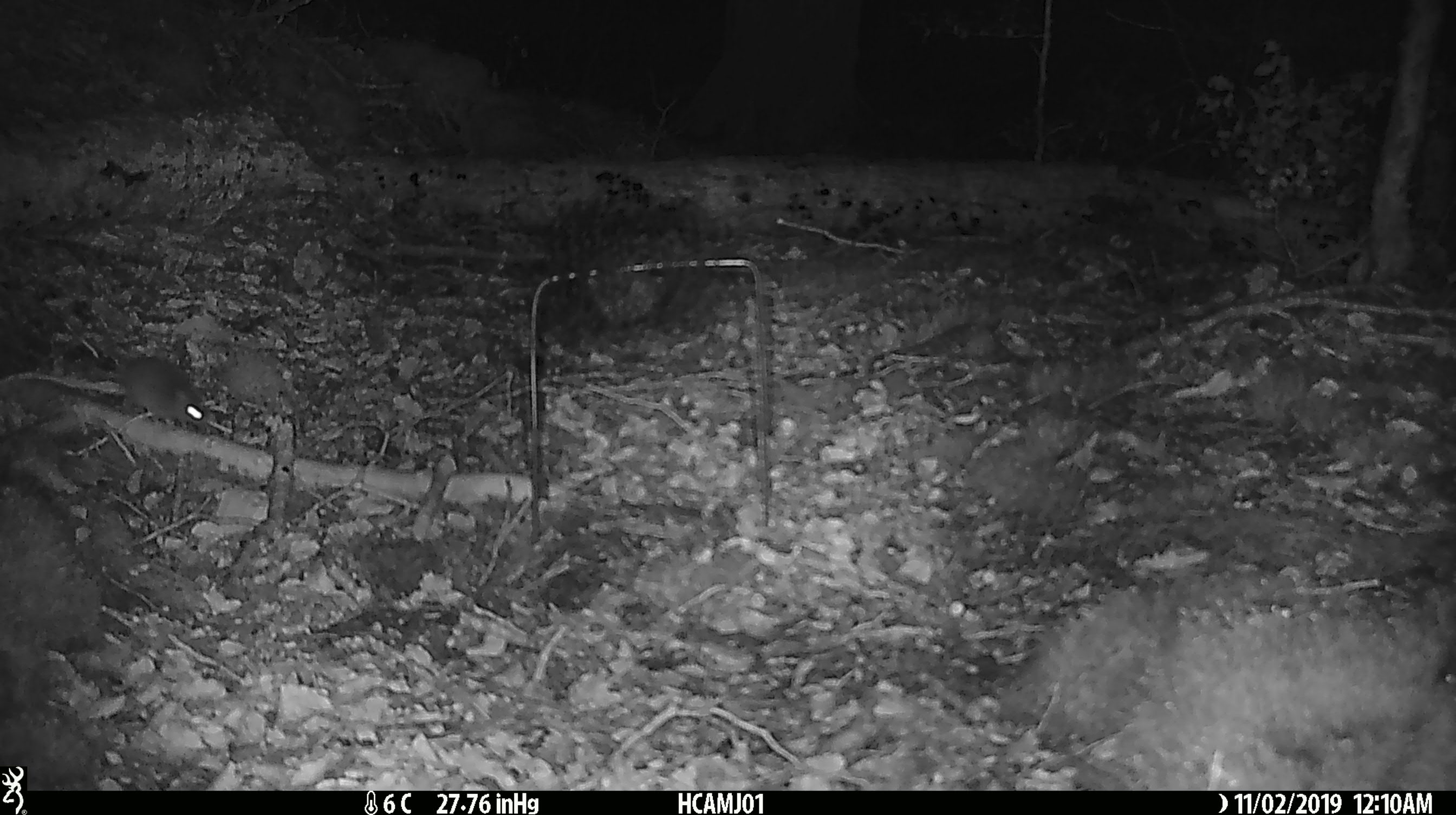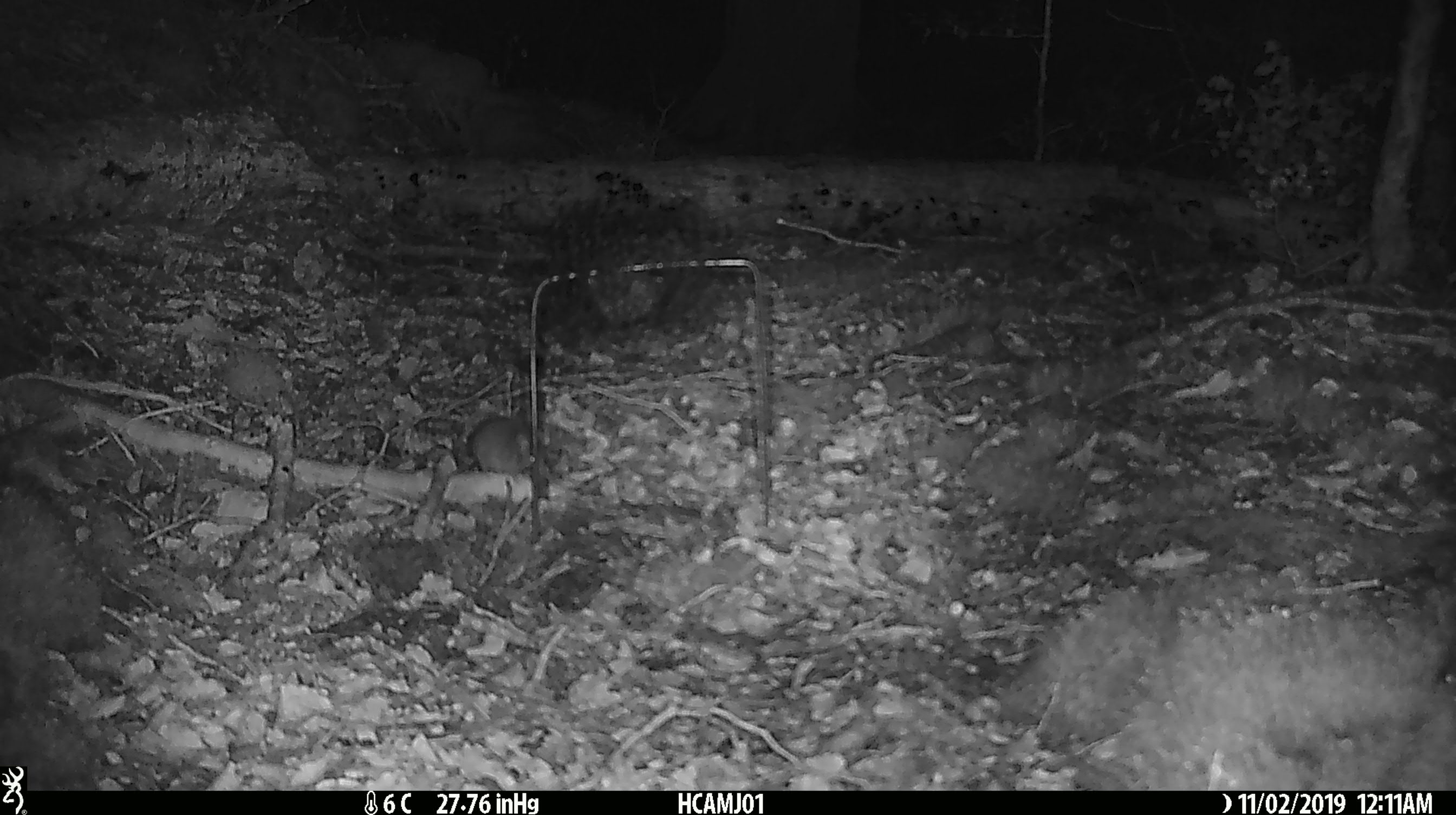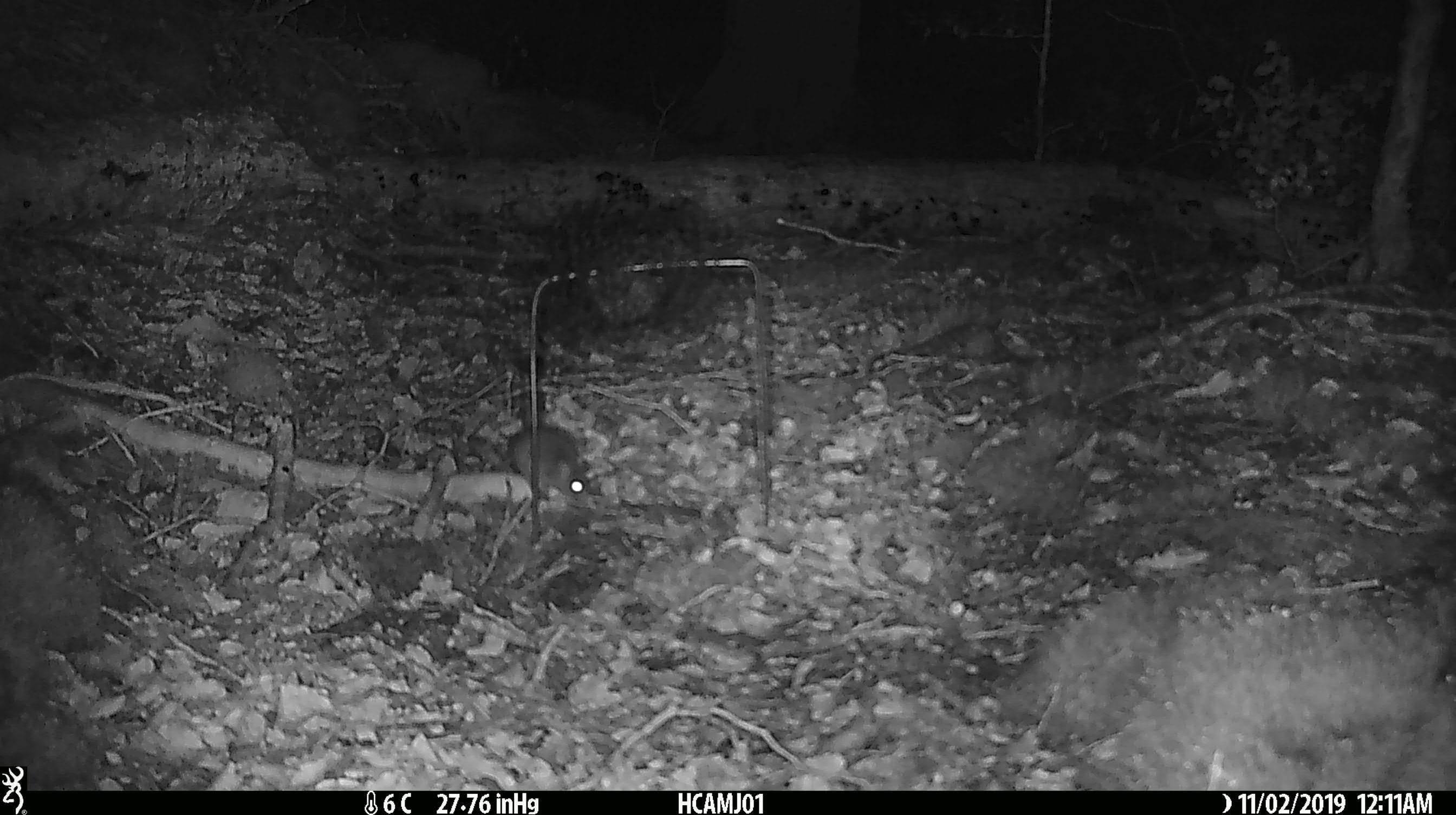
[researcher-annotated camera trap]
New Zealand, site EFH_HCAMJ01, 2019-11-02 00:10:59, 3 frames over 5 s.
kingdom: Animalia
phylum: Chordata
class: Mammalia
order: Rodentia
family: Muridae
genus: Mus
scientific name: Mus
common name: mouse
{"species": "mouse (Mus)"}